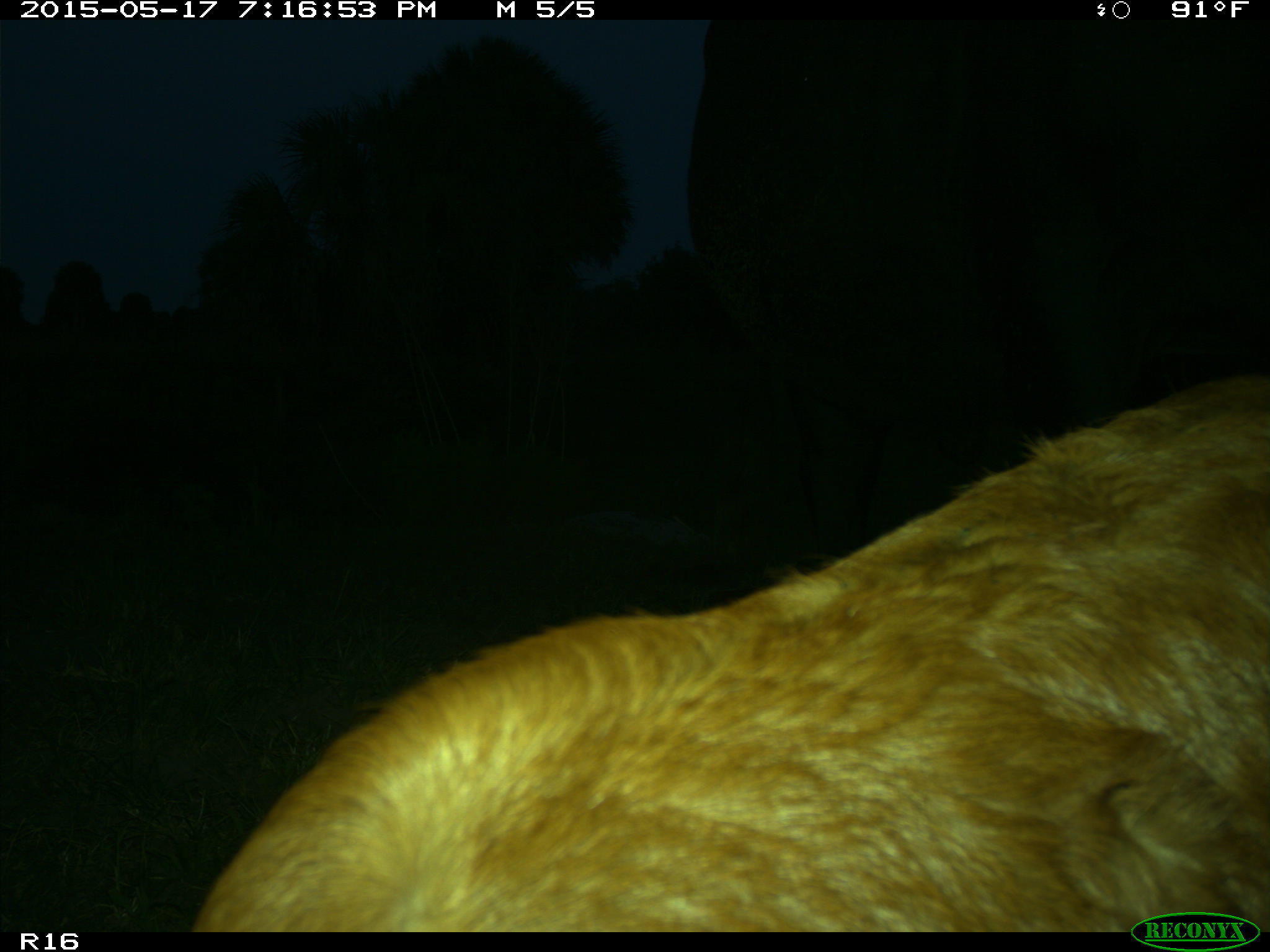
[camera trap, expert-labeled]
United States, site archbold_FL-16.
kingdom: Animalia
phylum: Chordata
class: Mammalia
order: Artiodactyla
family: Bovidae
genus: Bos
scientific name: Bos taurus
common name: domestic cow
Bos taurus (domestic cow).